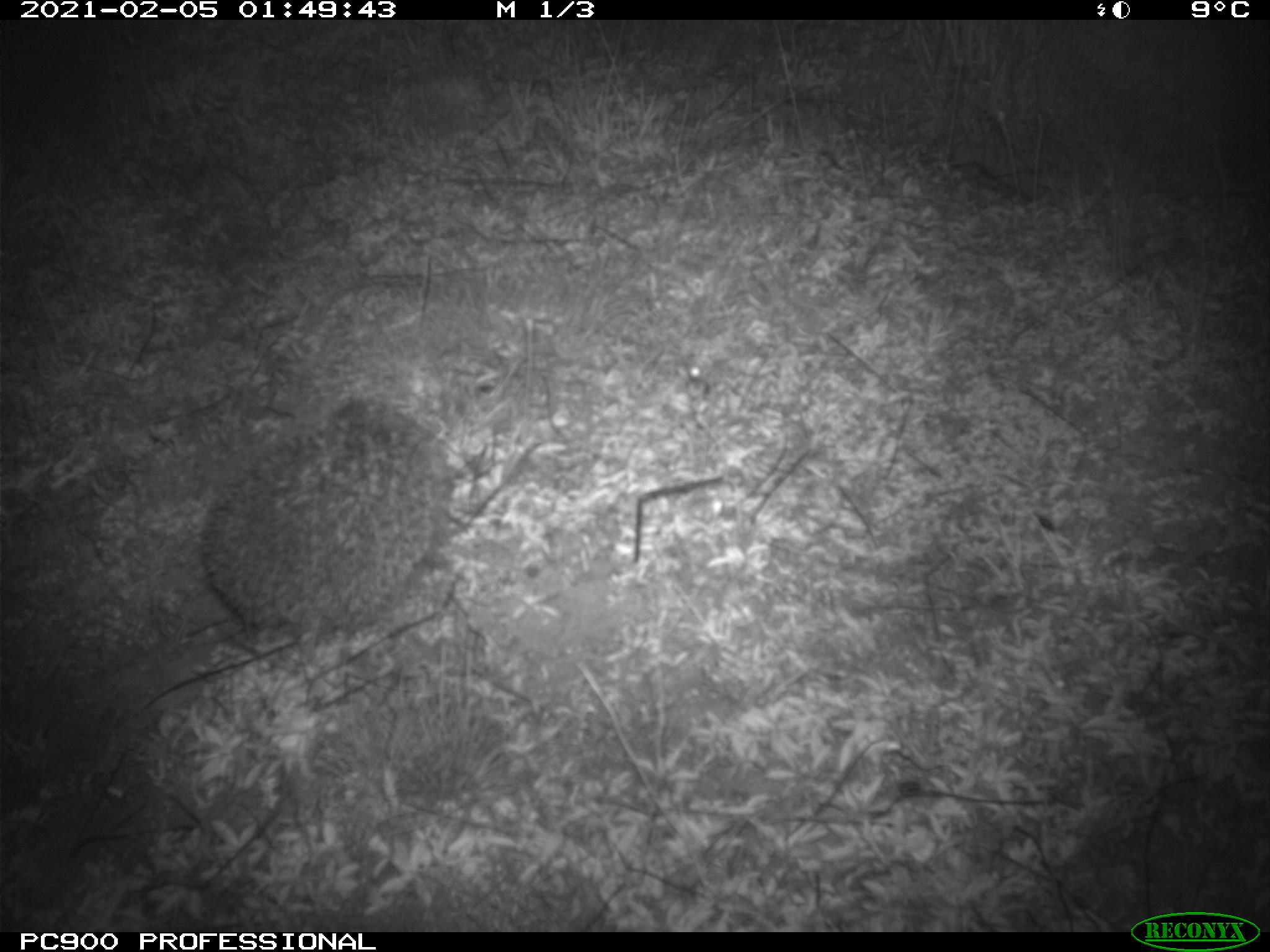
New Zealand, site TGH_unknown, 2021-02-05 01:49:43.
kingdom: Animalia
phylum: Chordata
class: Mammalia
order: Eulipotyphla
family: Erinaceidae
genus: Erinaceus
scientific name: Erinaceus europaeus europaeus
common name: european hedgehog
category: hedgehog